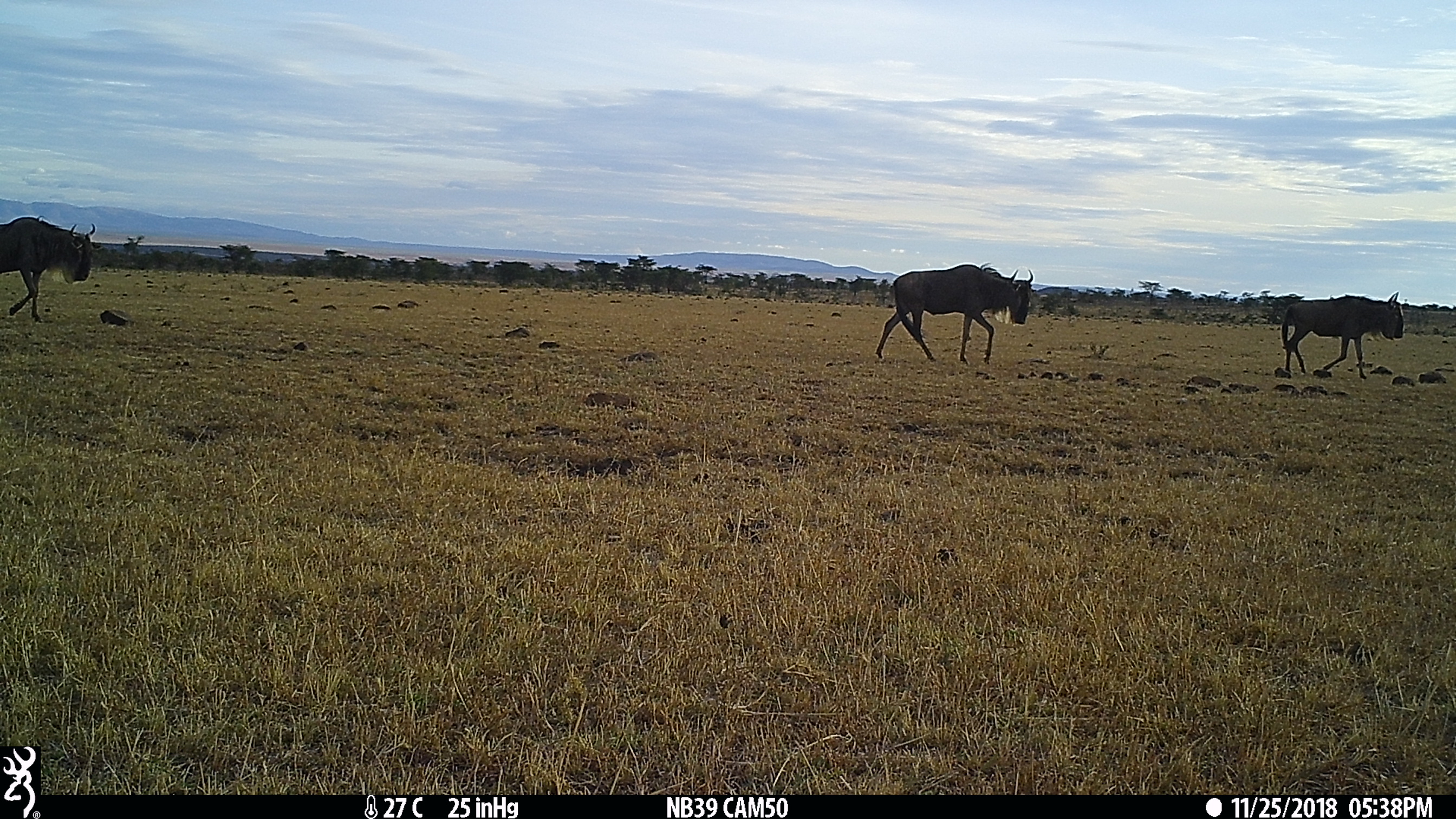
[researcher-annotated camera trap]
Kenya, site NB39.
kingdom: Animalia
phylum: Chordata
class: Mammalia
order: Artiodactyla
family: Bovidae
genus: Connochaetes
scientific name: Connochaetes taurinus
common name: blue wildebeest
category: wildebeest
Wildebeest (blue wildebeest) (Connochaetes taurinus).